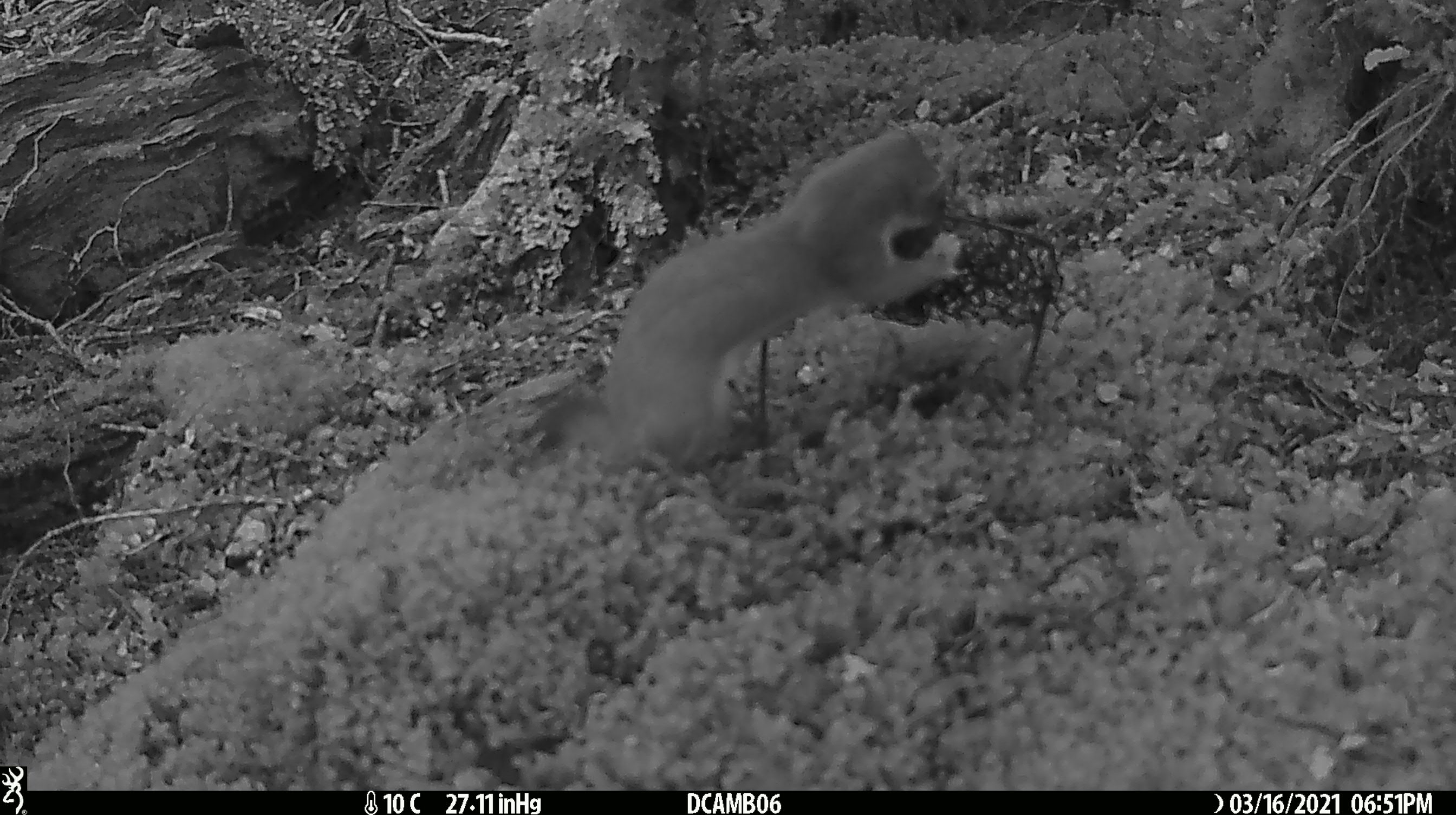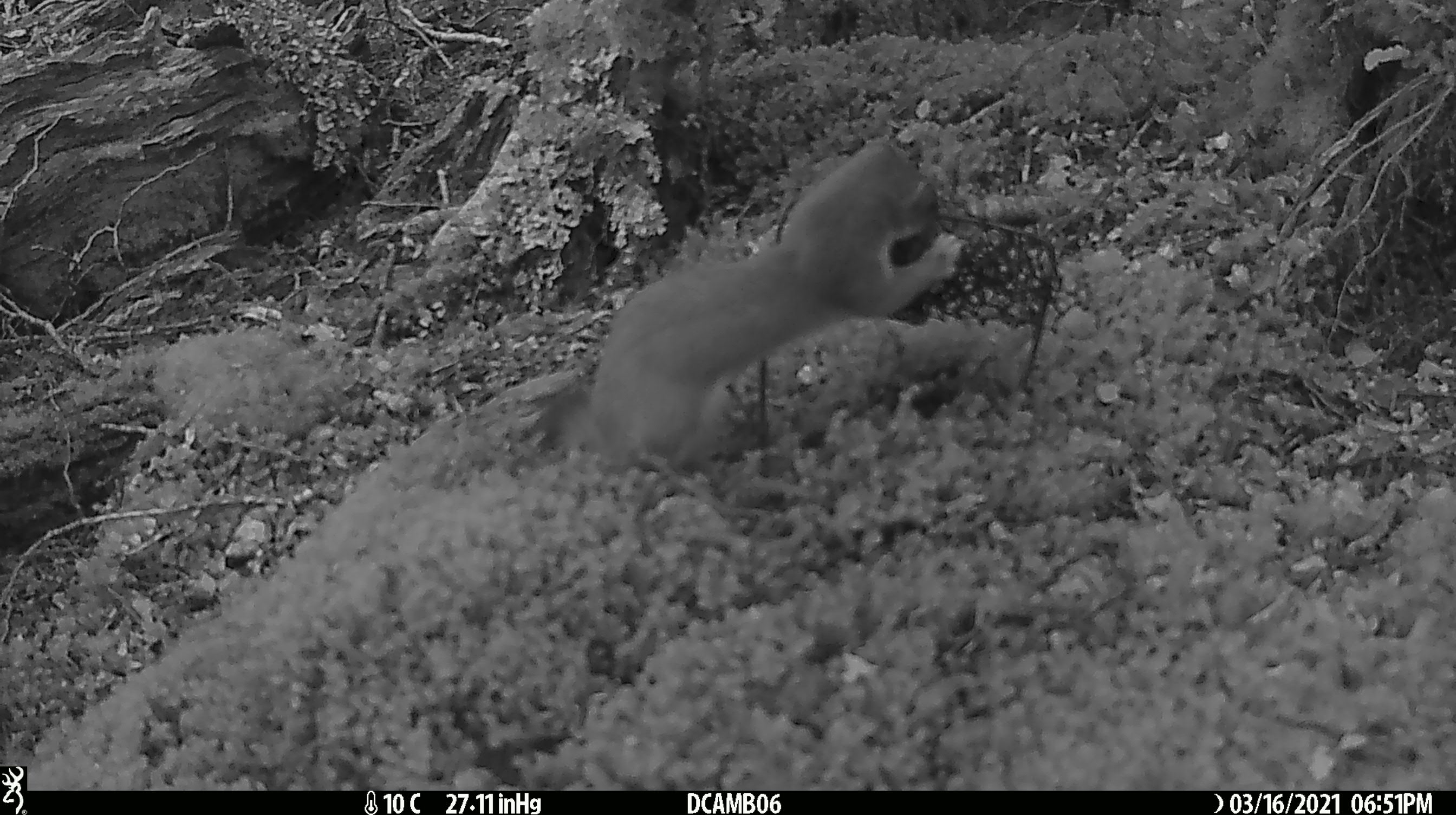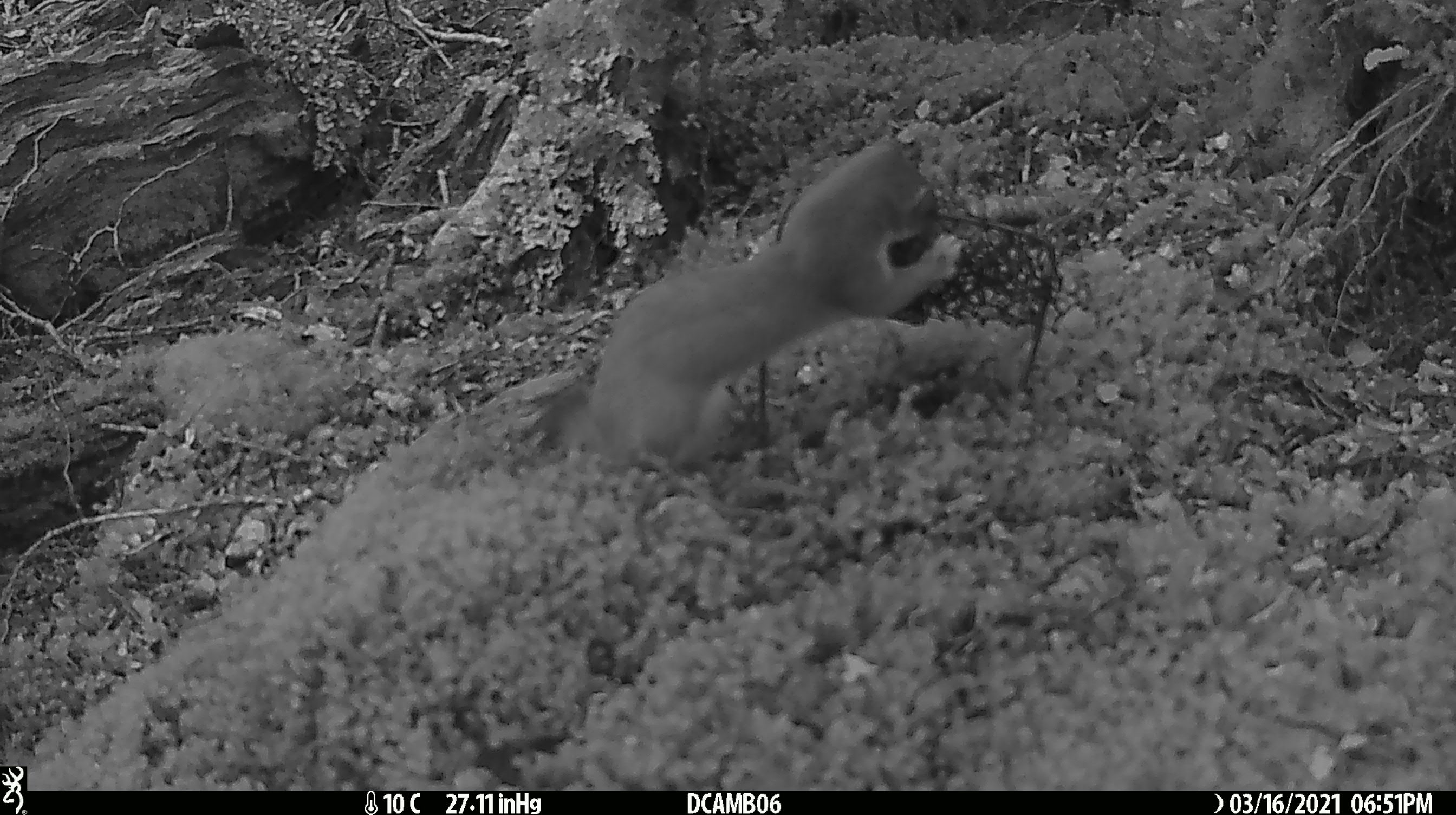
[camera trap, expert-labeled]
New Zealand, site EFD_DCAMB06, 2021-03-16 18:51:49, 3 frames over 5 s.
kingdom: Animalia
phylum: Chordata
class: Mammalia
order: Carnivora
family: Mustelidae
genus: Mustela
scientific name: Mustela erminea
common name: stoat